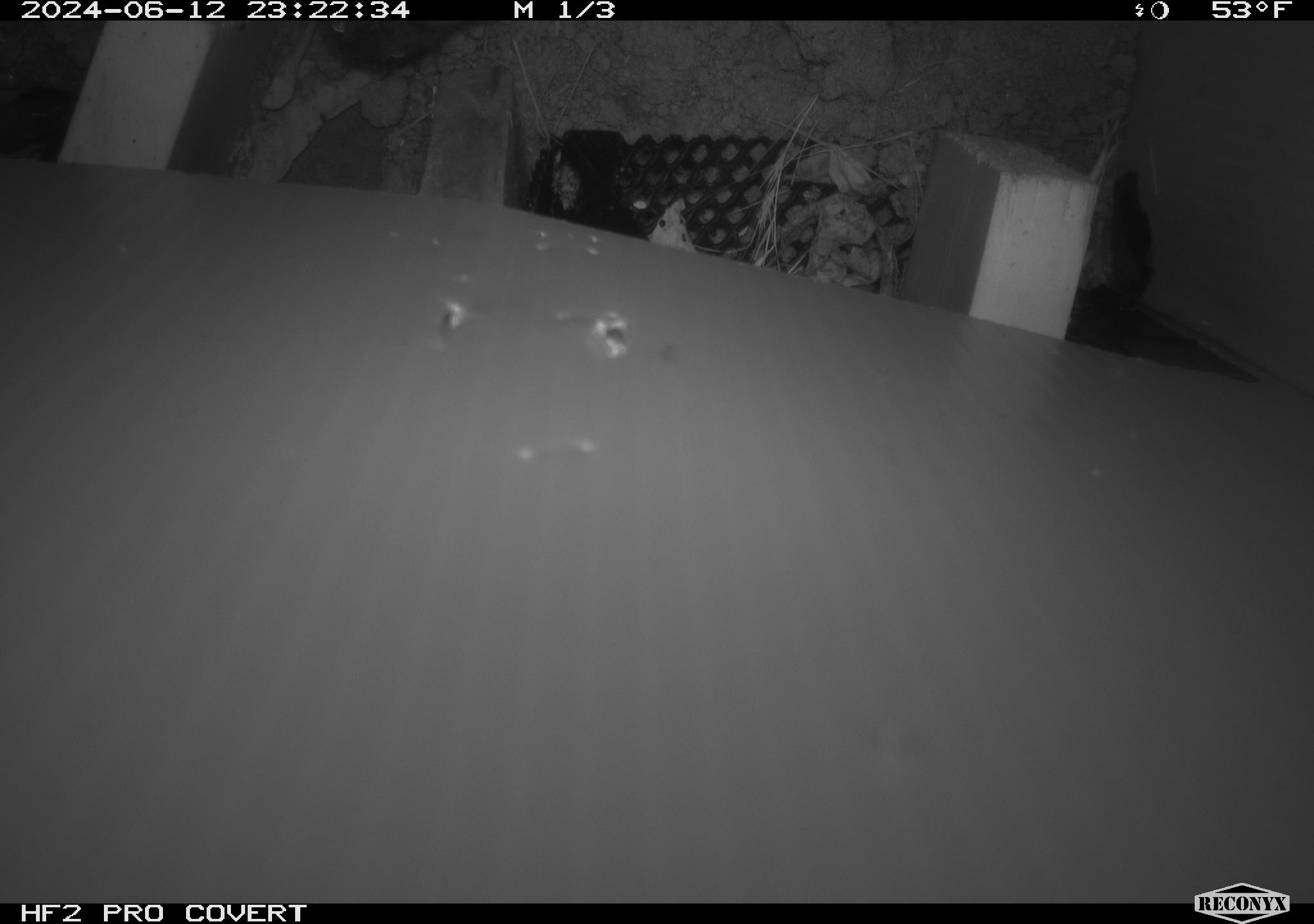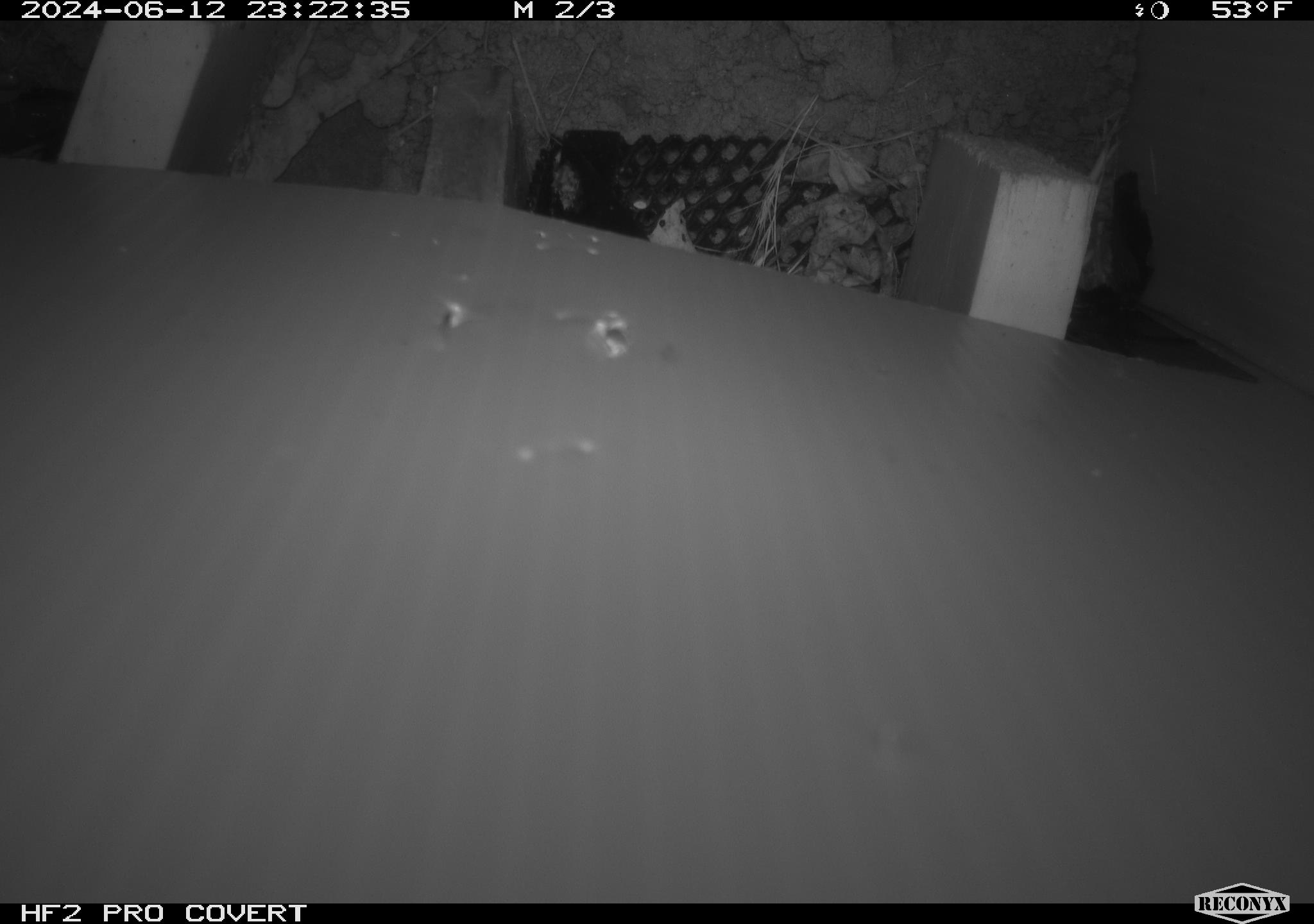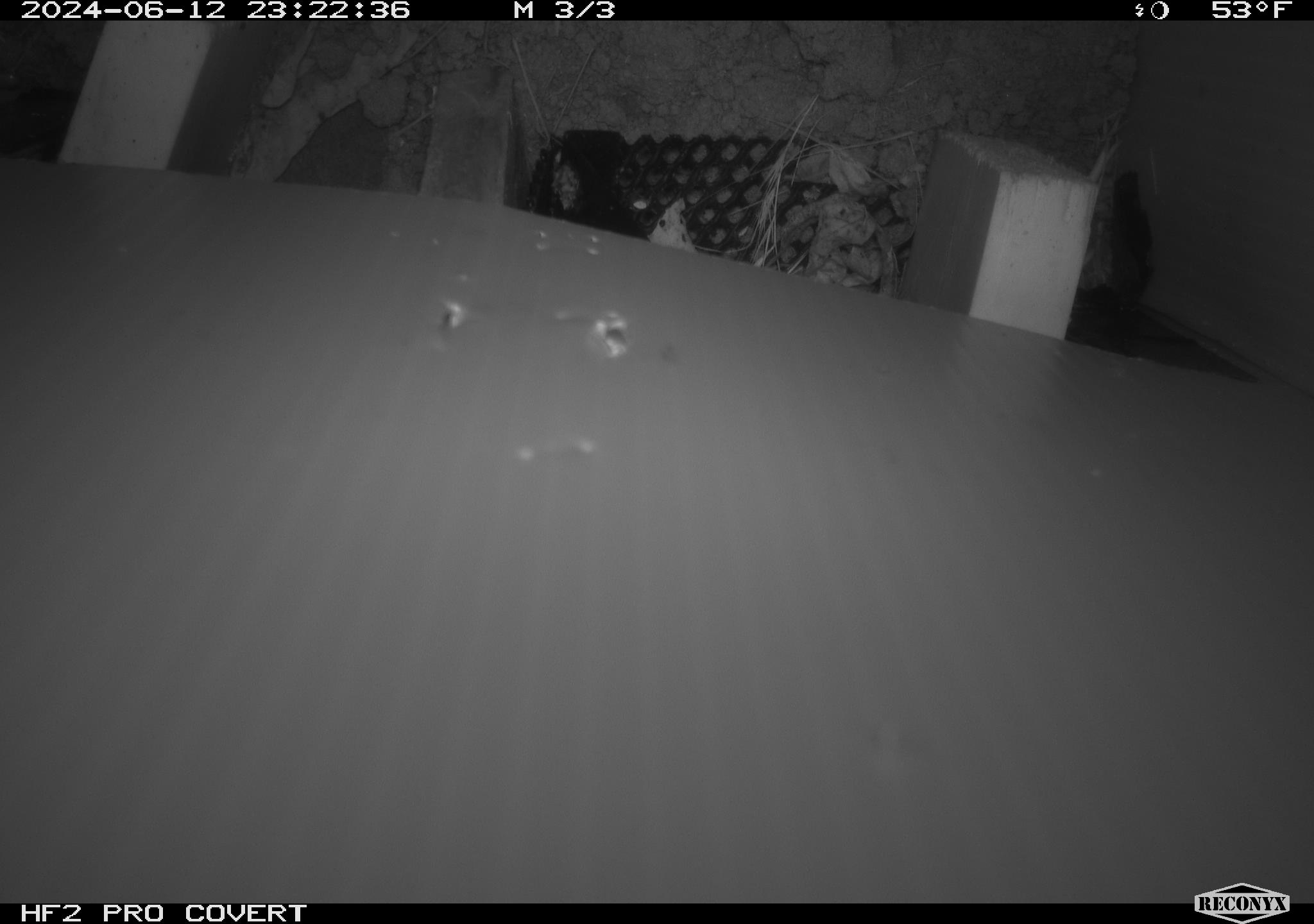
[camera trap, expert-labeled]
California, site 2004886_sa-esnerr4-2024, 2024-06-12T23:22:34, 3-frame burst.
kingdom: Animalia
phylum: Chordata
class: Mammalia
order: Rodentia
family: Cricetidae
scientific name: Cricetidae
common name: hamsters, voles, lemmings, and allies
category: cricetidae family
Cricetidae family (hamsters, voles, lemmings, and allies) (Cricetidae).